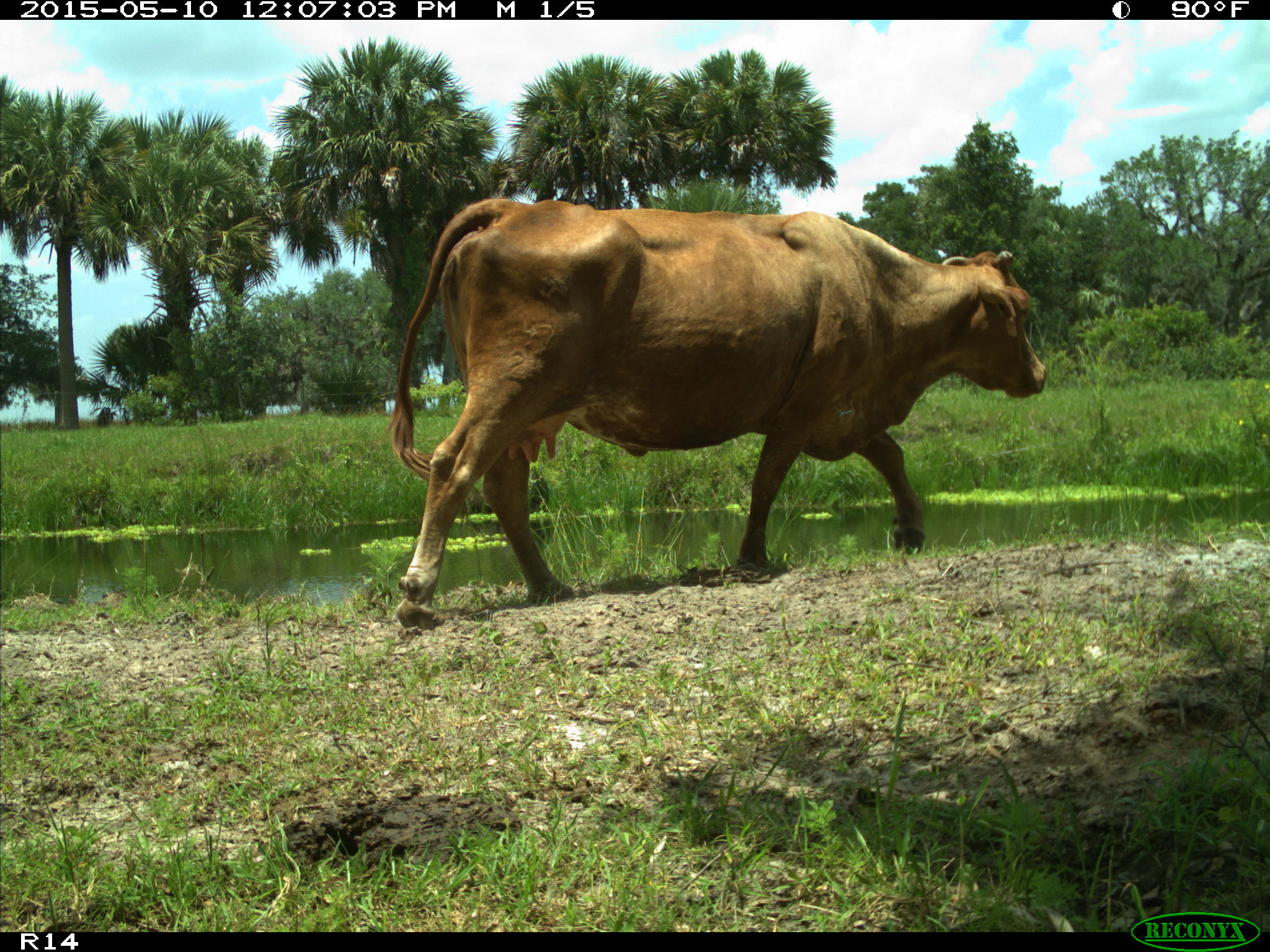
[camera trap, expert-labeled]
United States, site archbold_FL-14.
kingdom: Animalia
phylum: Chordata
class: Mammalia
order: Artiodactyla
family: Bovidae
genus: Bos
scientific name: Bos taurus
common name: domestic cow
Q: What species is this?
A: Bos taurus (domestic cow).